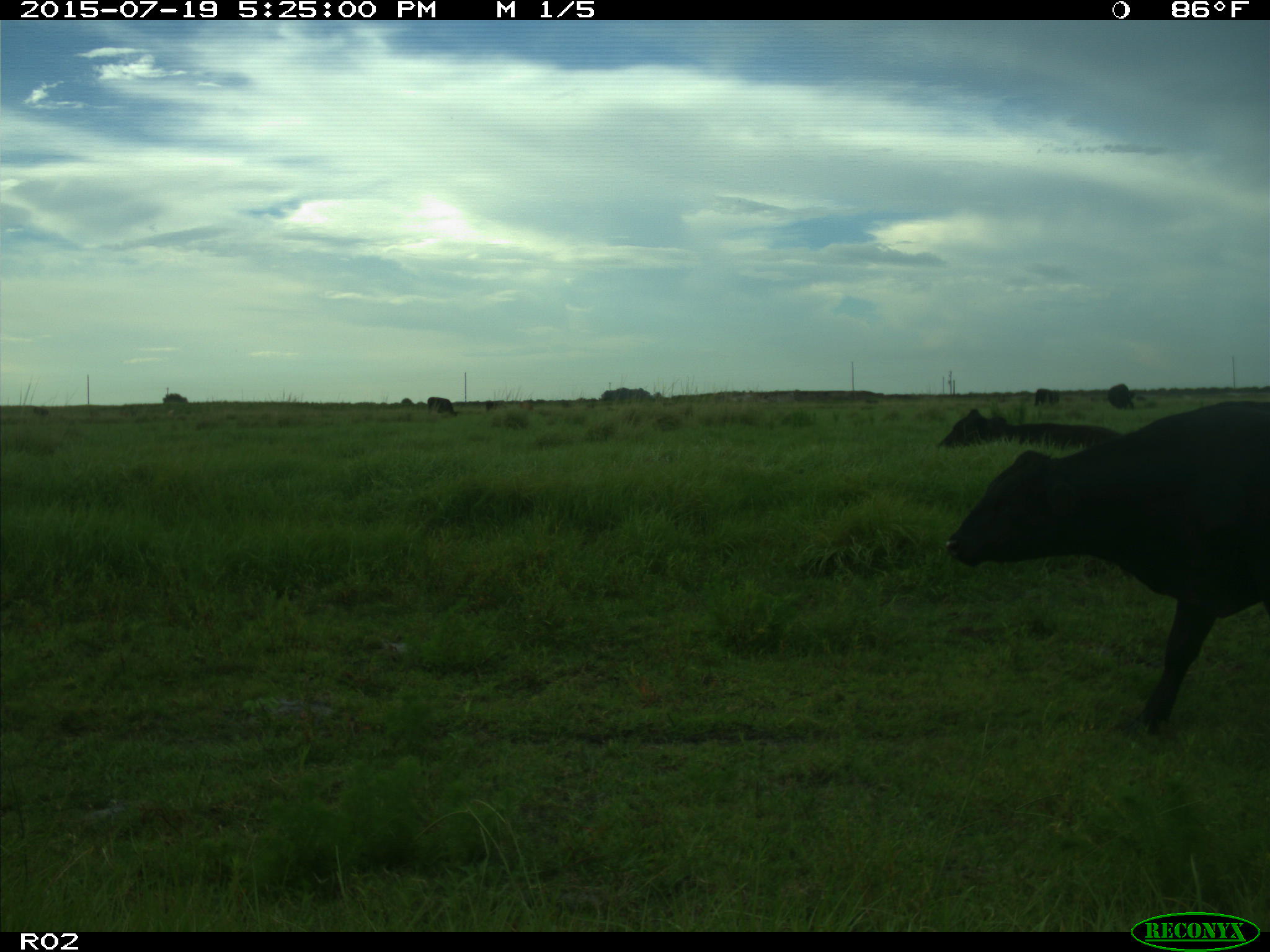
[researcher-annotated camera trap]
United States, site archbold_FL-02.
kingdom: Animalia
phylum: Chordata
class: Mammalia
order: Artiodactyla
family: Bovidae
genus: Bos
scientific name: Bos taurus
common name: domestic cow